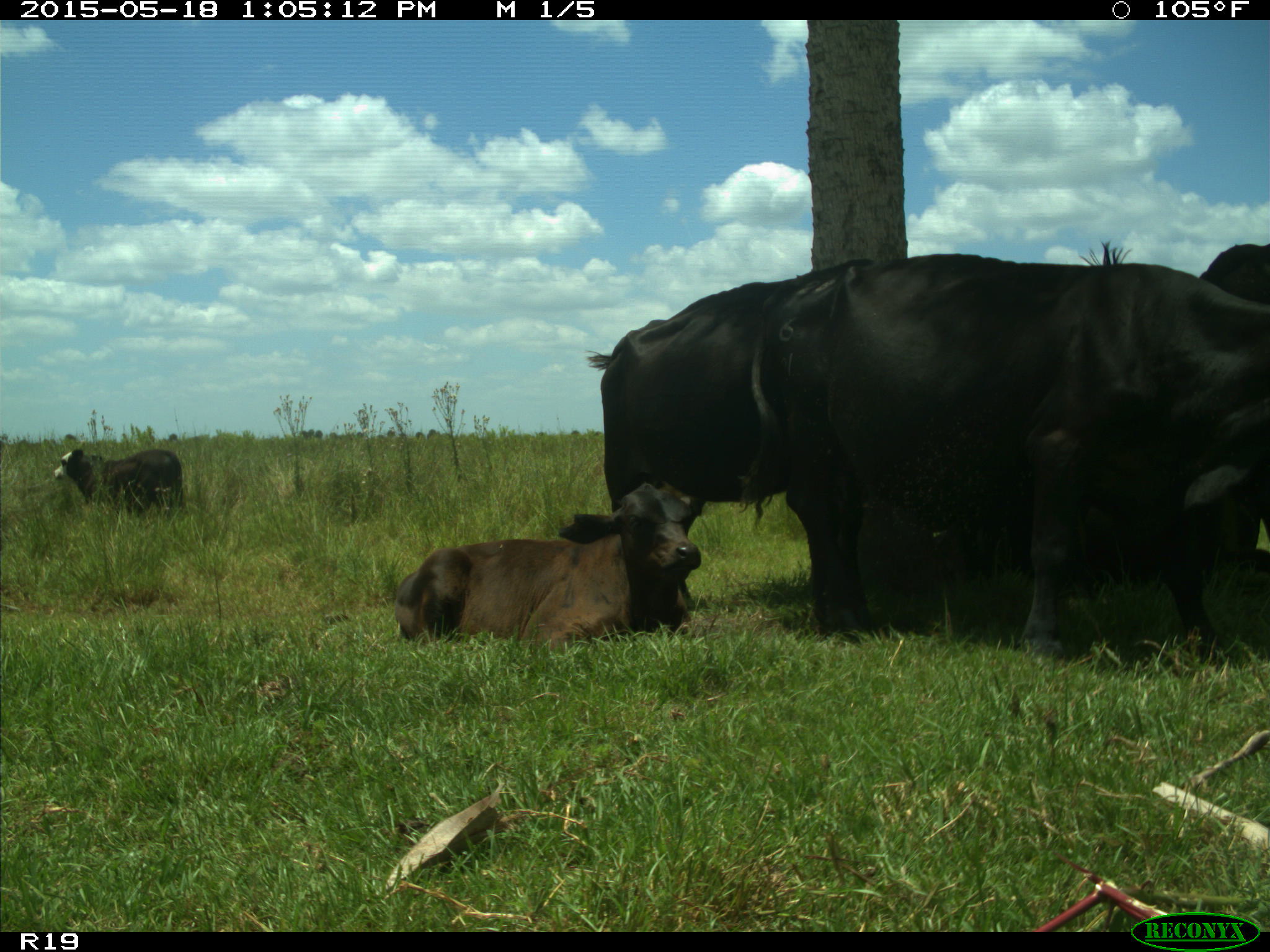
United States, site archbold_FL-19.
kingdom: Animalia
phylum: Chordata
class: Mammalia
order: Artiodactyla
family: Bovidae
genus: Bos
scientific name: Bos taurus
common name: domestic cow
Bos taurus (domestic cow).